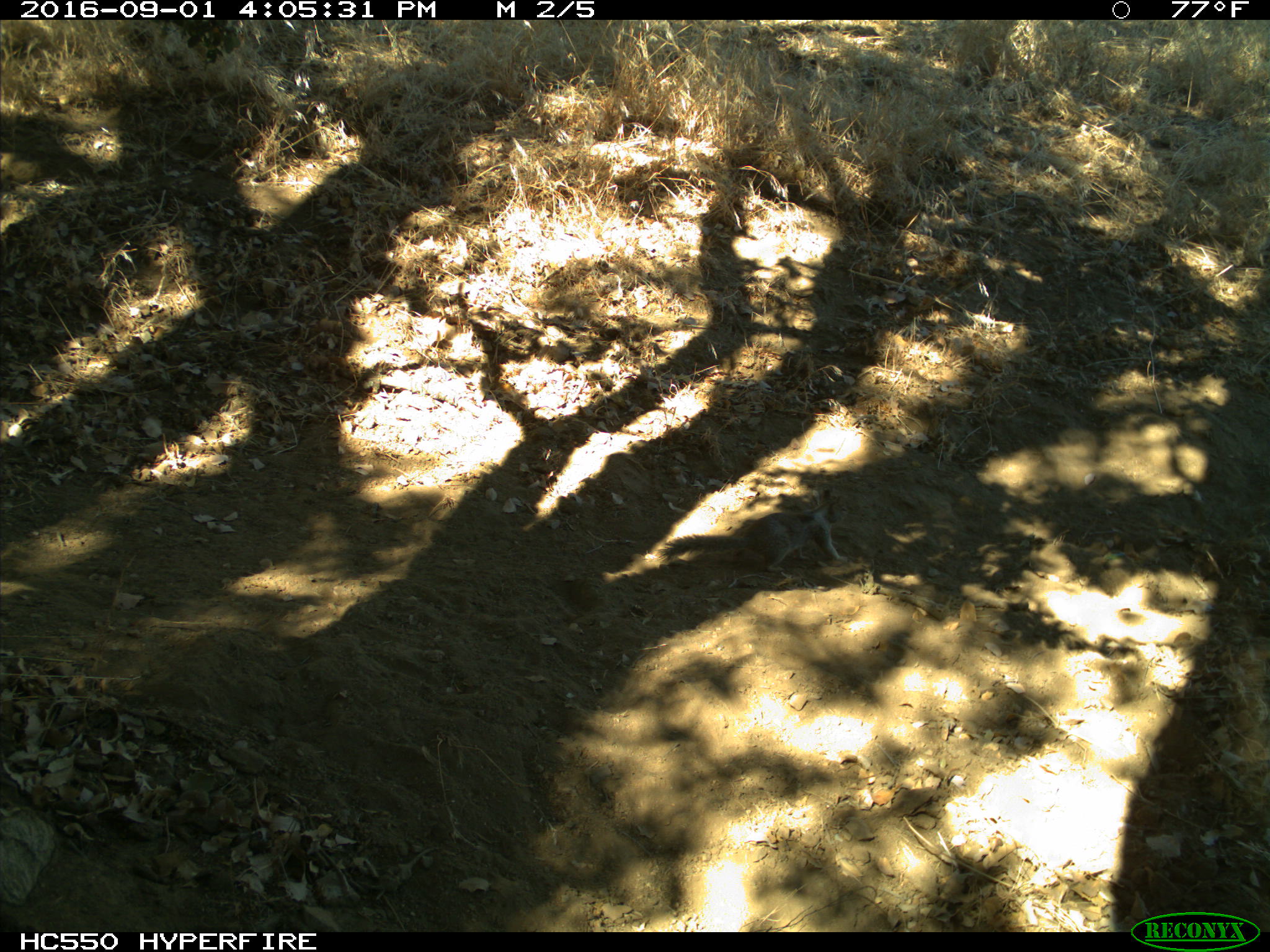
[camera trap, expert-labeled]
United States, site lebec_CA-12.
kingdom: Animalia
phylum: Chordata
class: Mammalia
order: Rodentia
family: Sciuridae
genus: Otospermophilus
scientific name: Otospermophilus beecheyi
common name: california ground squirrel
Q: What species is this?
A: Otospermophilus beecheyi (california ground squirrel).